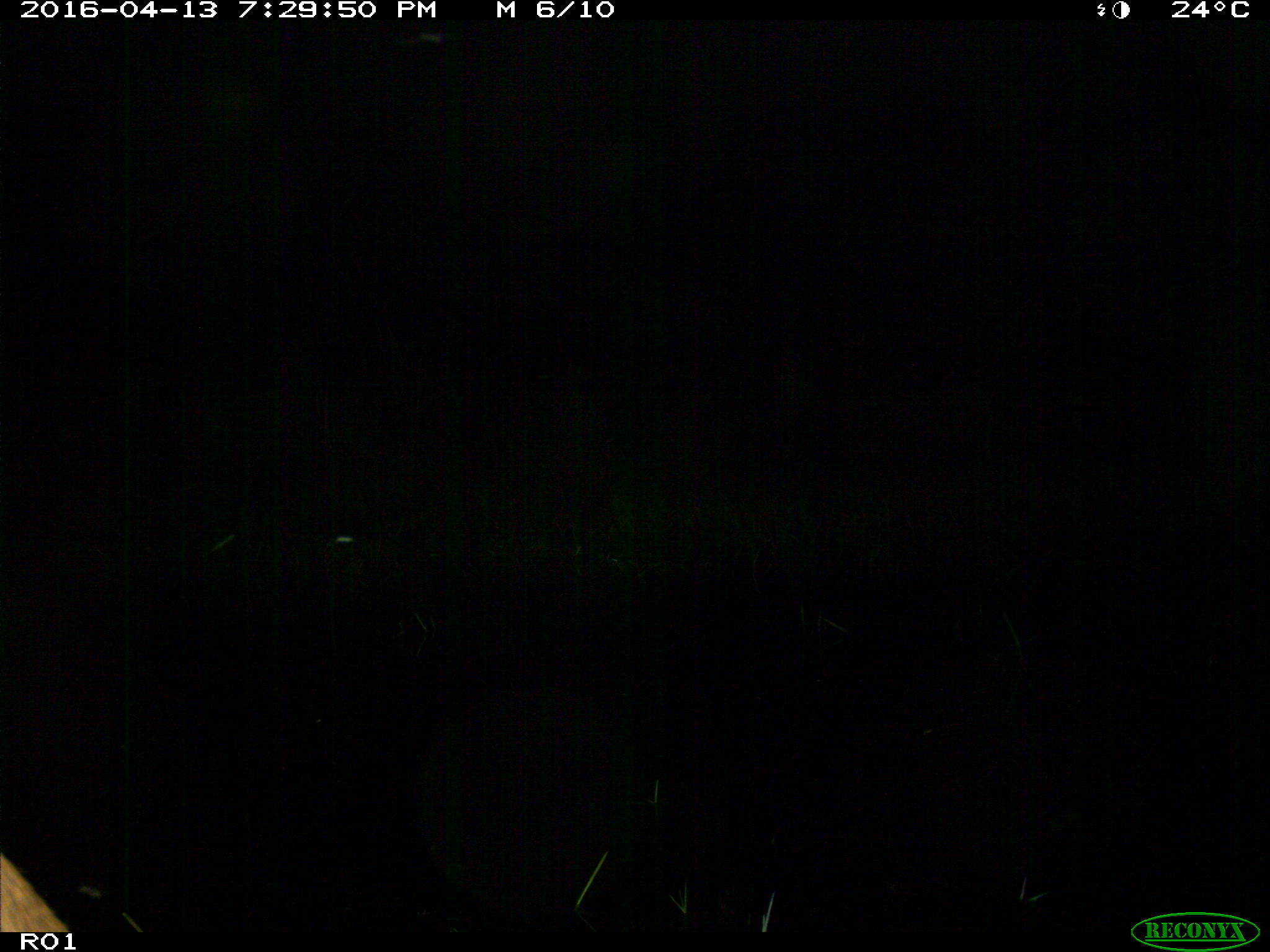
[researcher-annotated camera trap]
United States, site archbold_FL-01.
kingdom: Animalia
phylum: Chordata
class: Mammalia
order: Artiodactyla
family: Bovidae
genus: Bos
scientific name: Bos taurus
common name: domestic cow